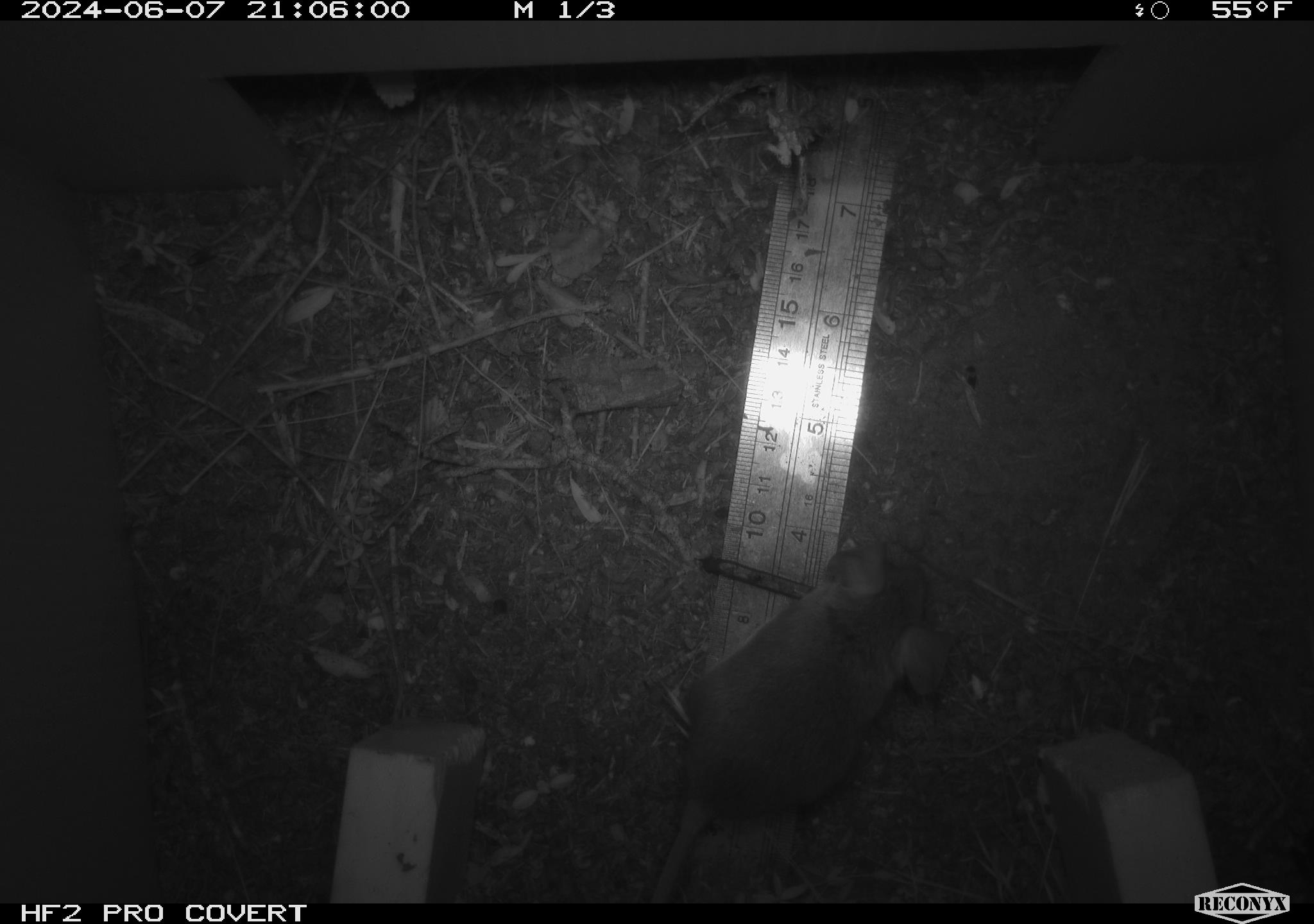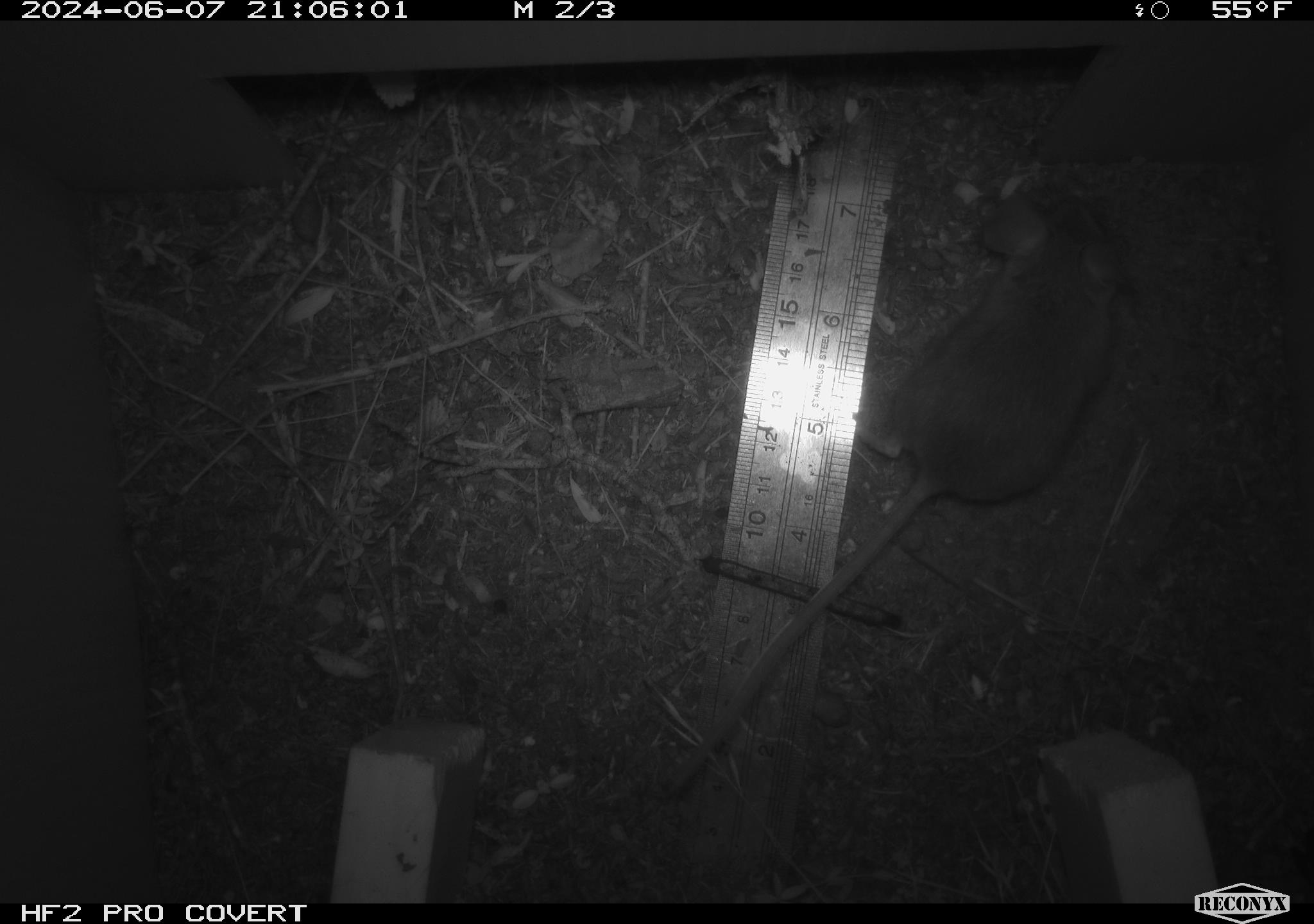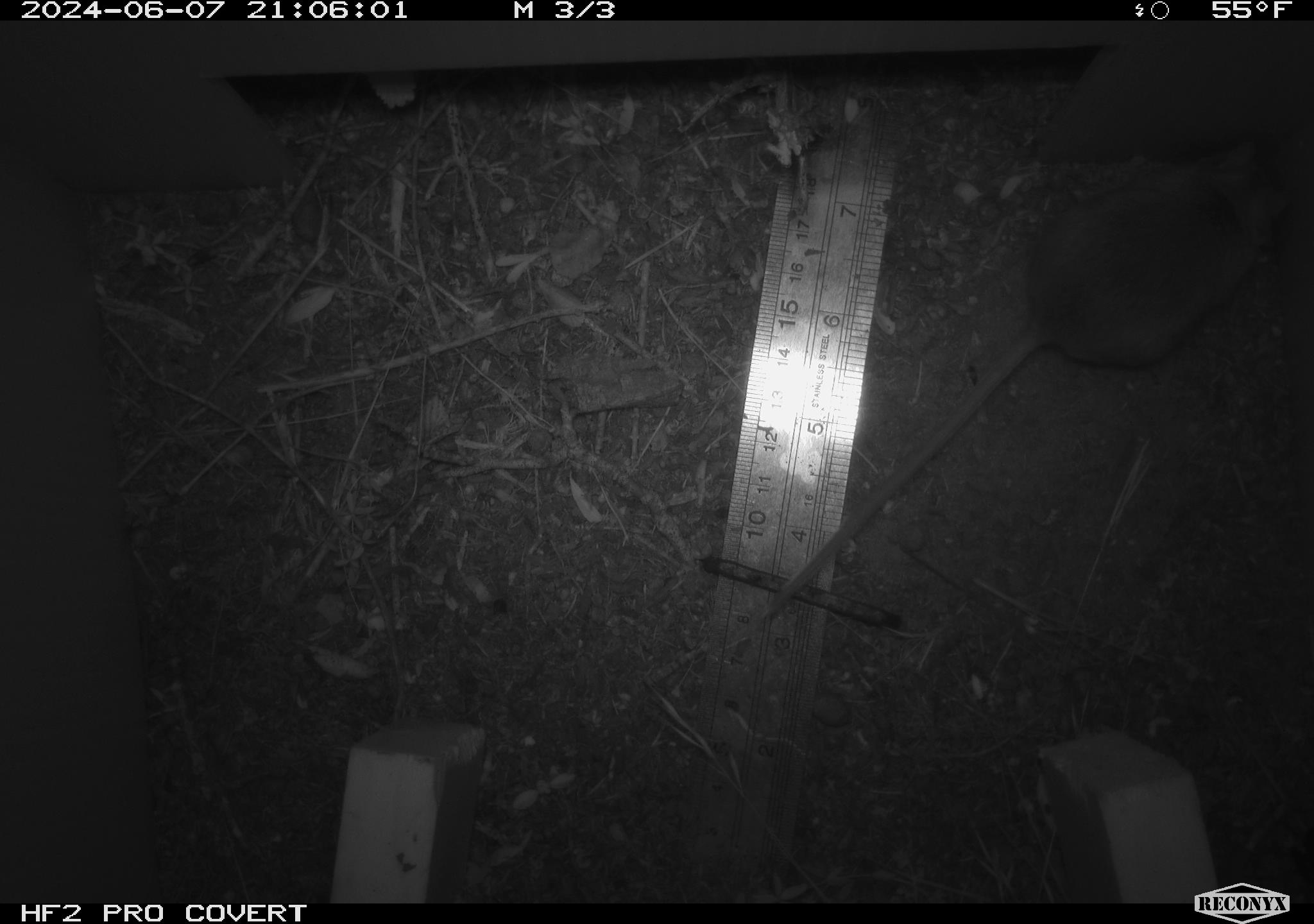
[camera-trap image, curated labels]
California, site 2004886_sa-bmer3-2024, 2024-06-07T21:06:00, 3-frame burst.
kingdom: Animalia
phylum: Chordata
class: Mammalia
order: Rodentia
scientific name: Rodentia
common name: mouse species